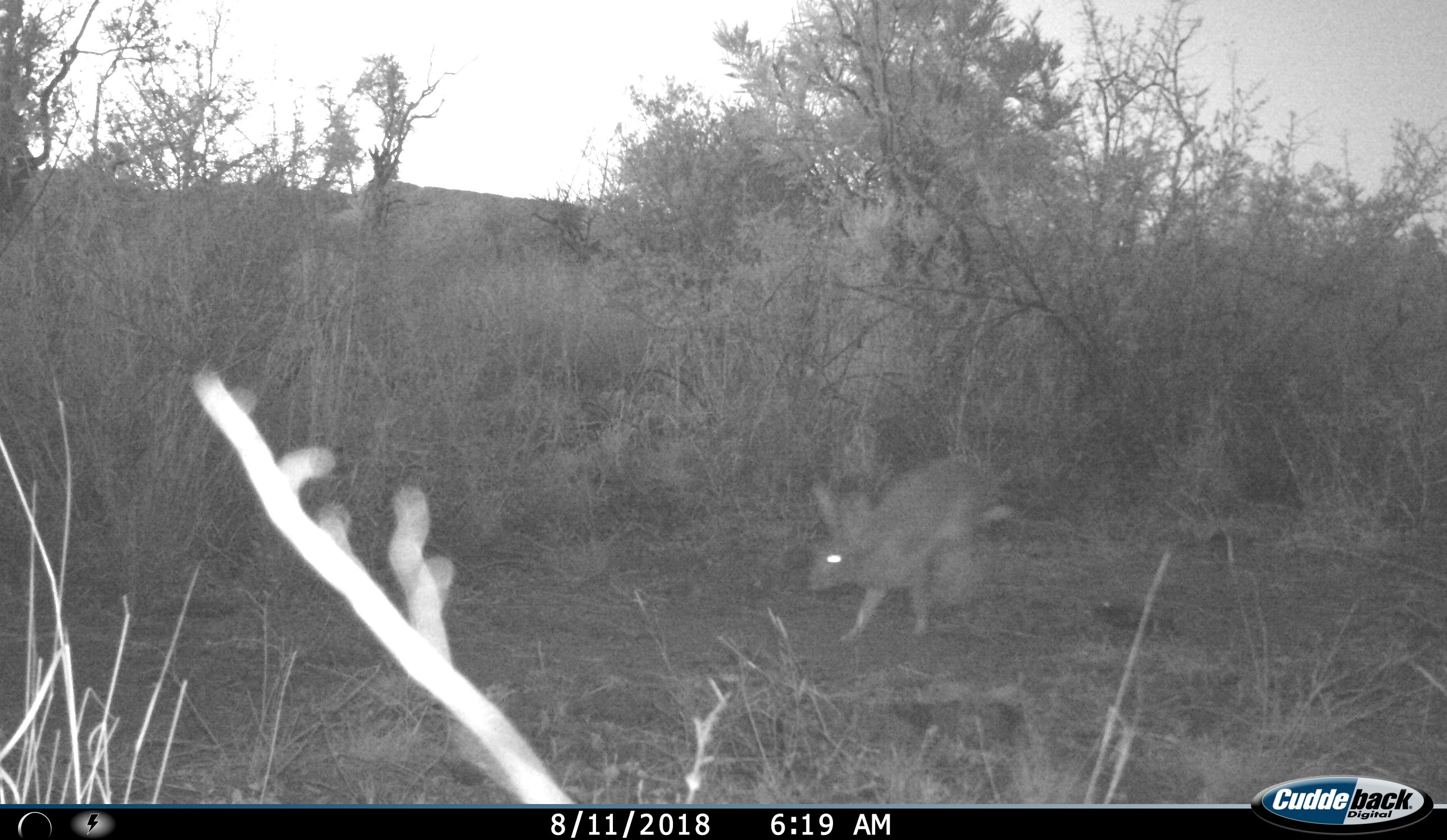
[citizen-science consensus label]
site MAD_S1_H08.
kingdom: Animalia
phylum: Chordata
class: Mammalia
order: Lagomorpha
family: Leporidae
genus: Lepus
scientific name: Lepus capensis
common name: cape hare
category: harecape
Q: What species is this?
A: Harecape (cape hare) (Lepus capensis).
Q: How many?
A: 1.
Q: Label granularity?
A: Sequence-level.